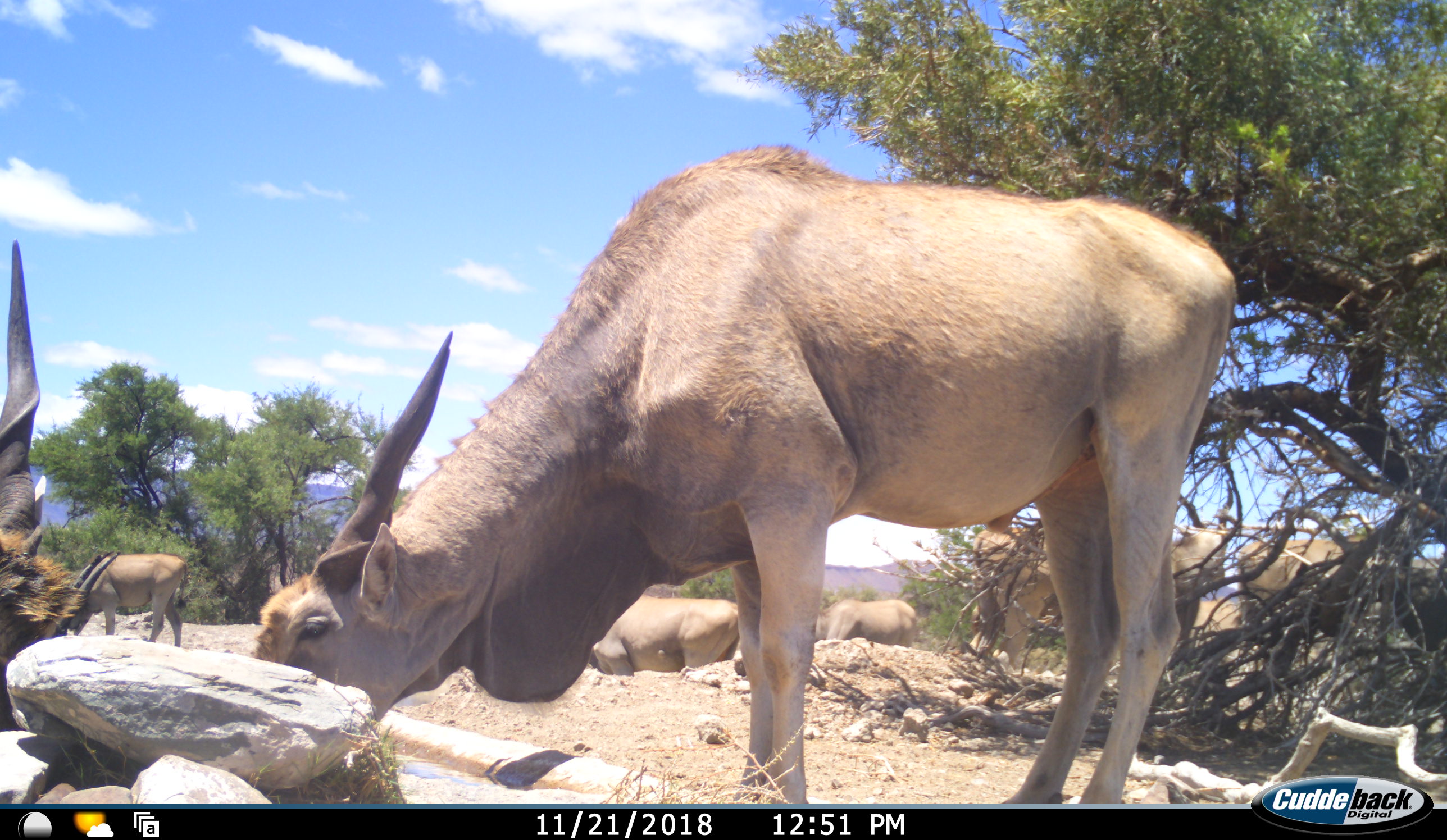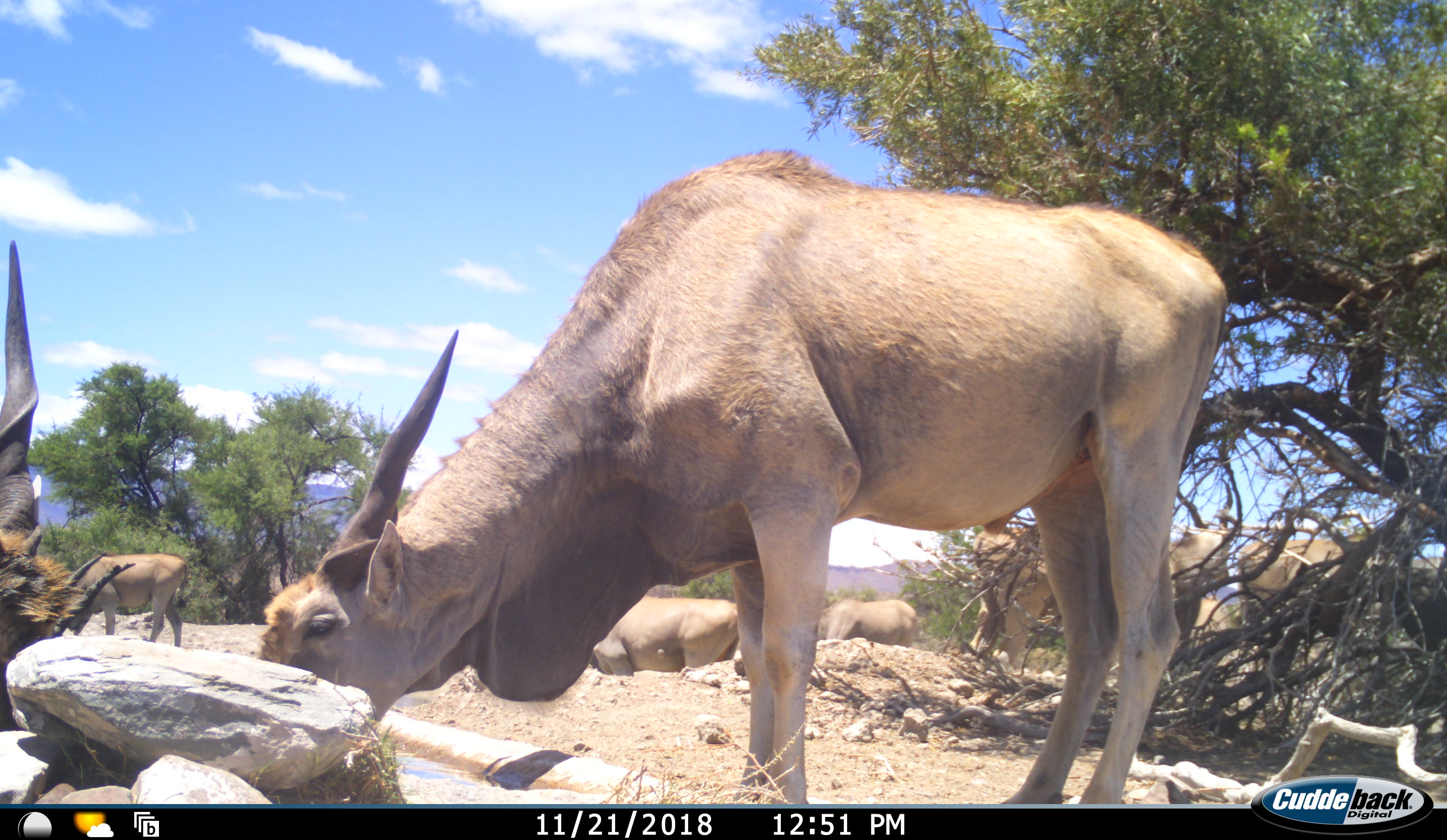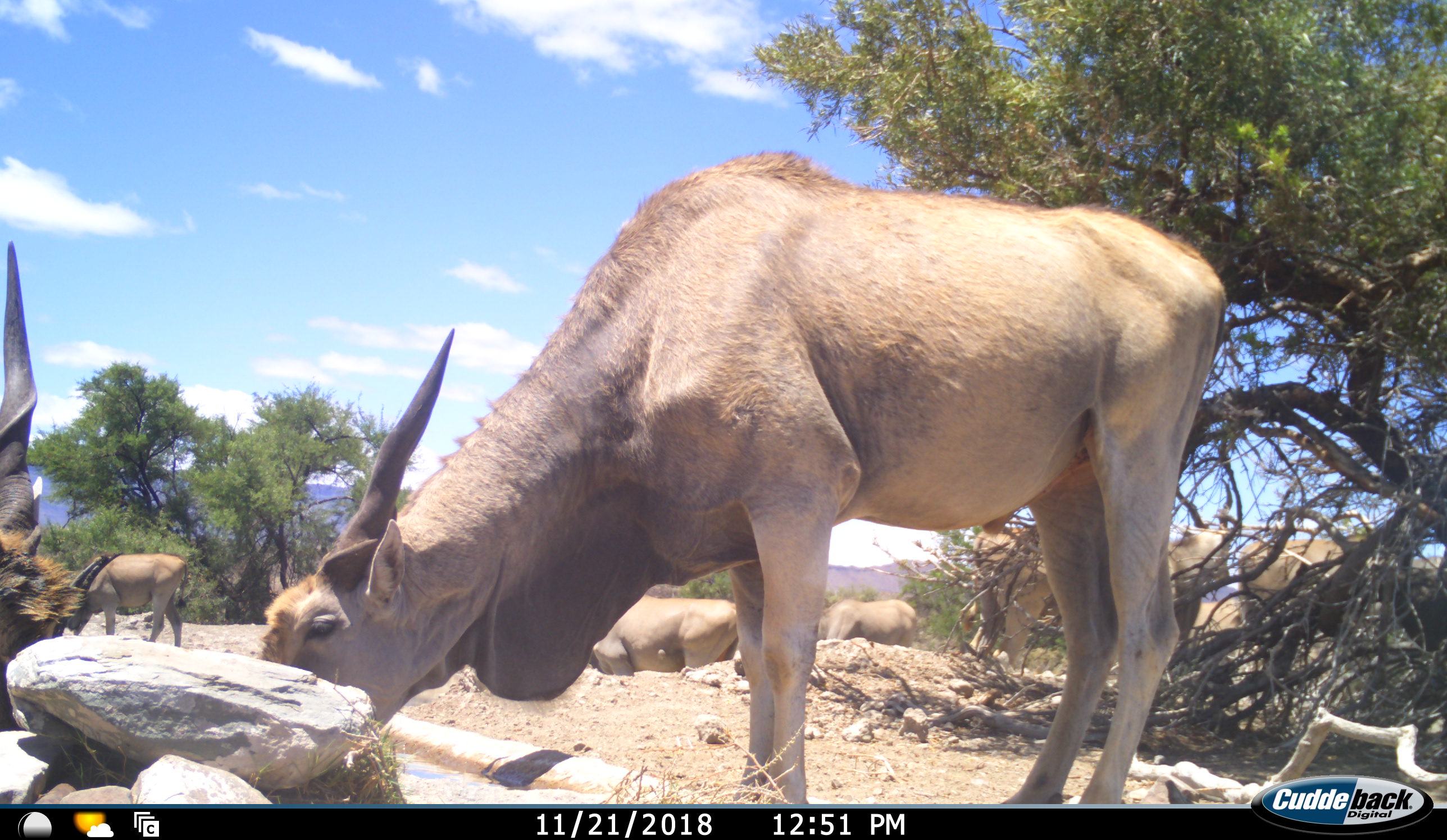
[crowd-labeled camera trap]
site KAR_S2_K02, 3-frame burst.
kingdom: Animalia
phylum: Chordata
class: Mammalia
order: Artiodactyla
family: Bovidae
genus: Tragelaphus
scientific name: Tragelaphus oryx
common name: eland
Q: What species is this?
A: Eland (Tragelaphus oryx).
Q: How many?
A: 8.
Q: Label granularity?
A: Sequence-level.